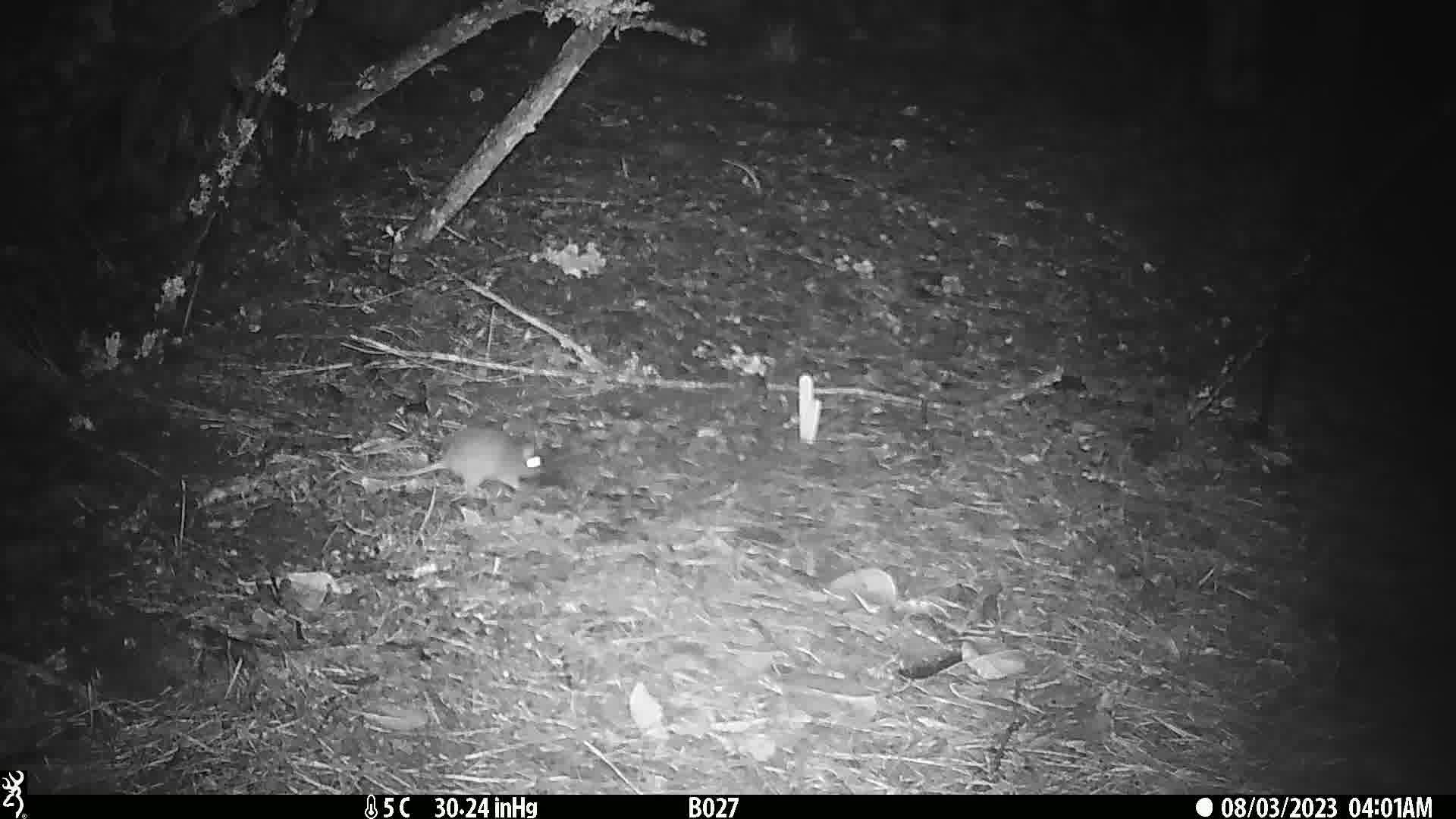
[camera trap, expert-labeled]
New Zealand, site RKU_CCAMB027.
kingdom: Animalia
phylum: Chordata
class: Mammalia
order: Rodentia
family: Muridae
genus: Rattus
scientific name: Rattus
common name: rat